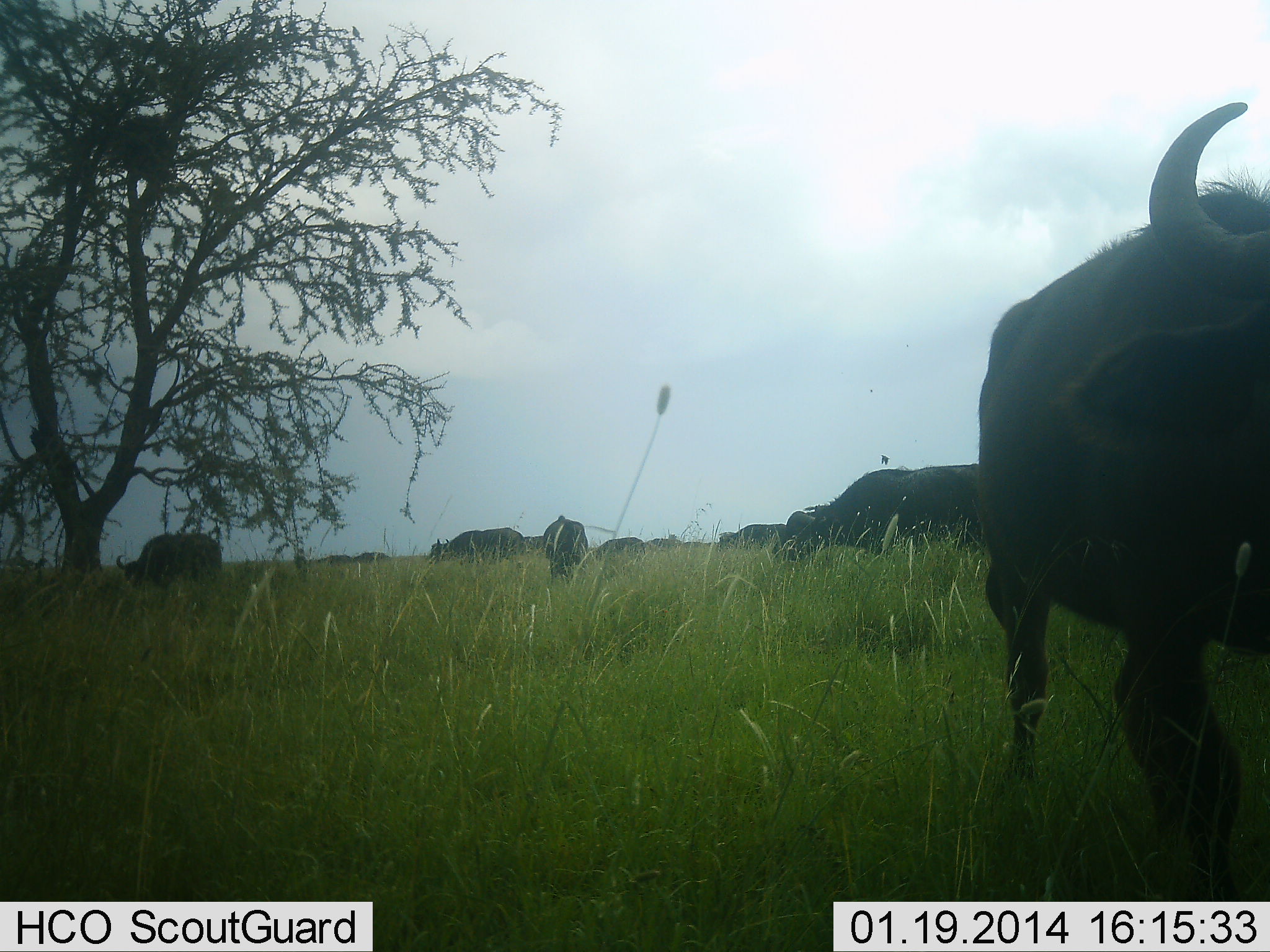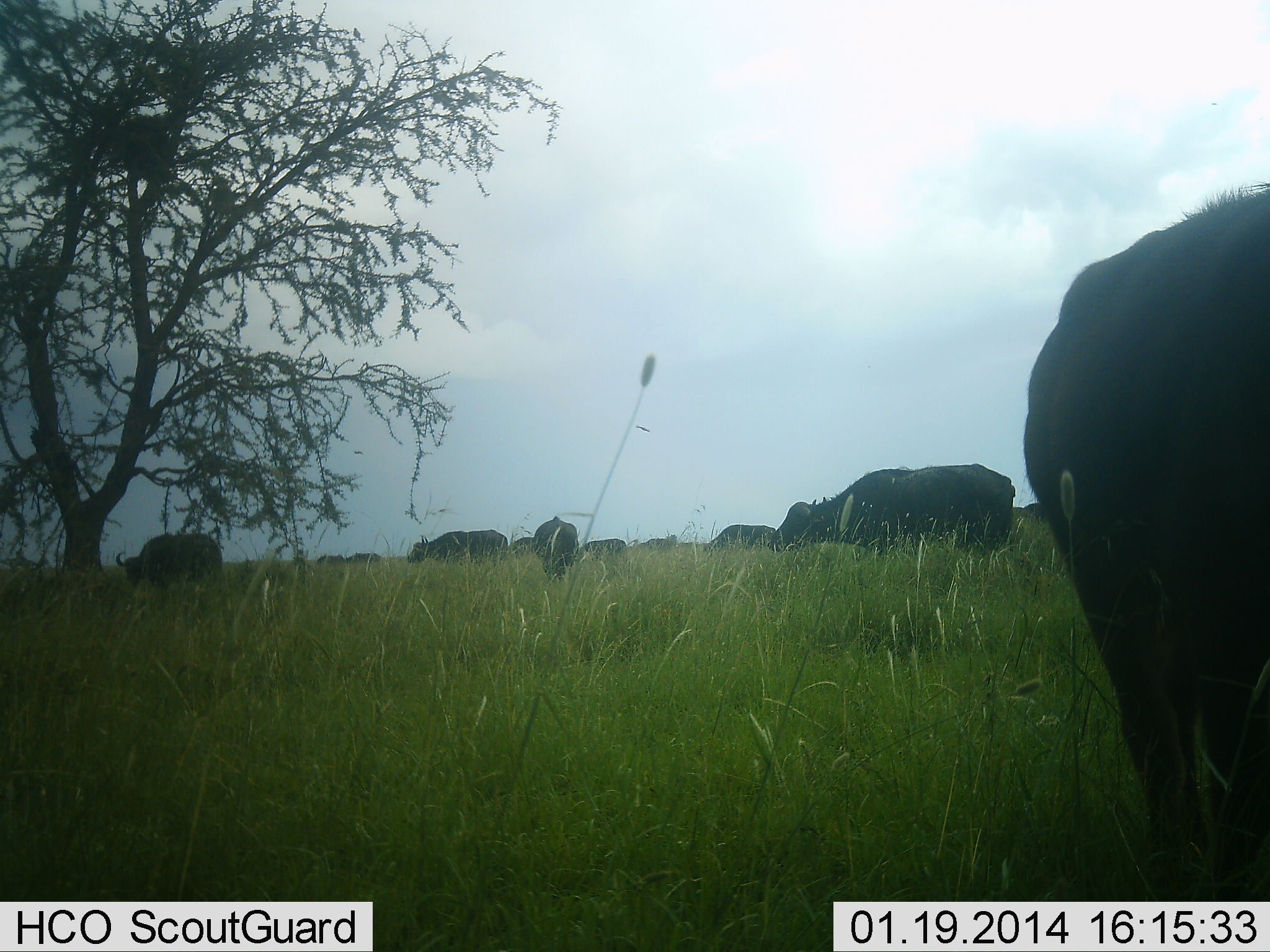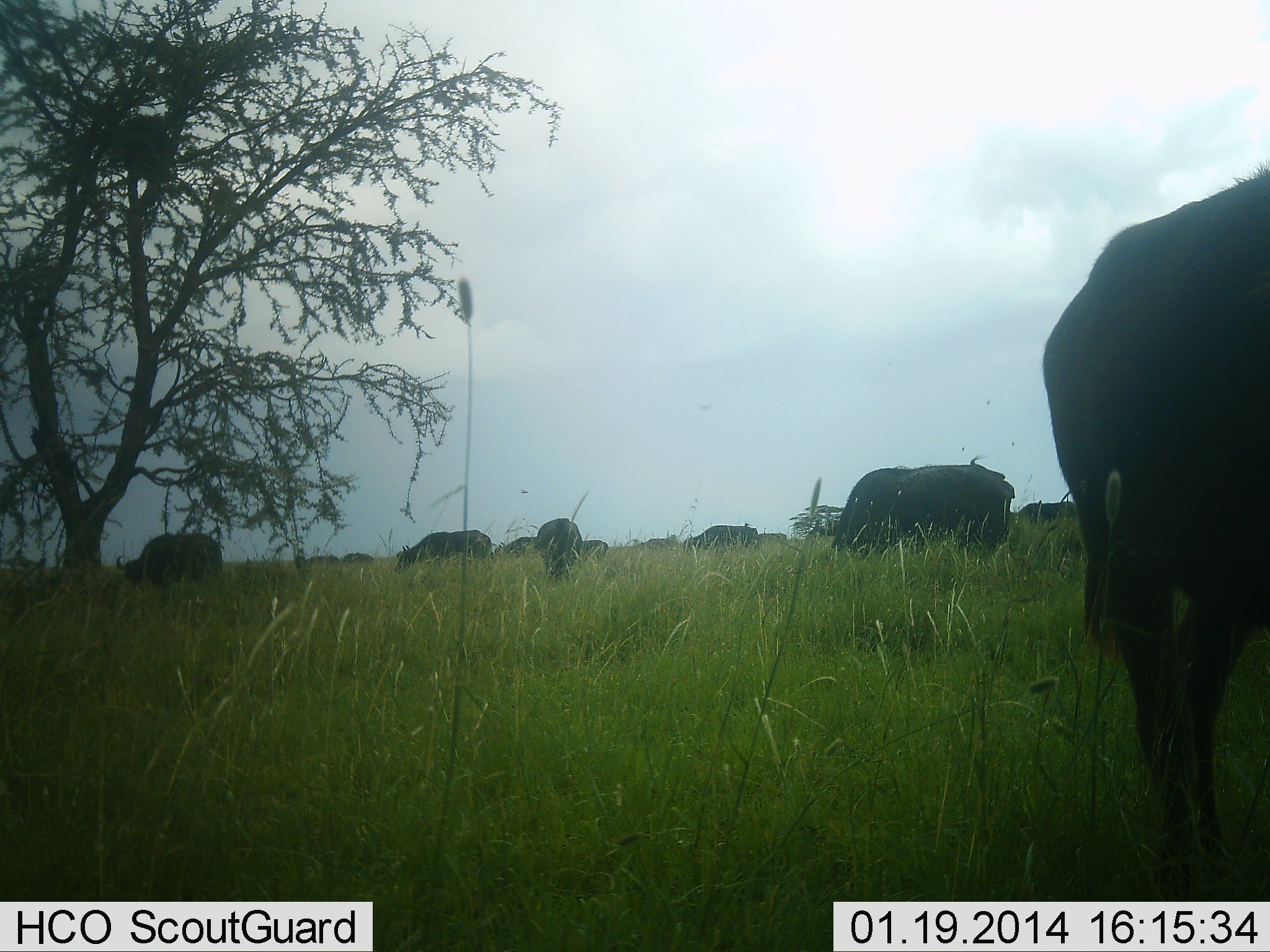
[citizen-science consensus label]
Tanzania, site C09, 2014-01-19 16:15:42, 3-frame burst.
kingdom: Animalia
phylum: Chordata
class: Mammalia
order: Artiodactyla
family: Bovidae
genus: Syncerus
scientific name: Syncerus caffer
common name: cape buffalo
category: buffalo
Buffalo (cape buffalo) (Syncerus caffer), count 11-50. Behavior (volunteer vote fractions): standing 40%, resting 0%, moving 50%, interacting 0%. Young present (vote fraction): 0%. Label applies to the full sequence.